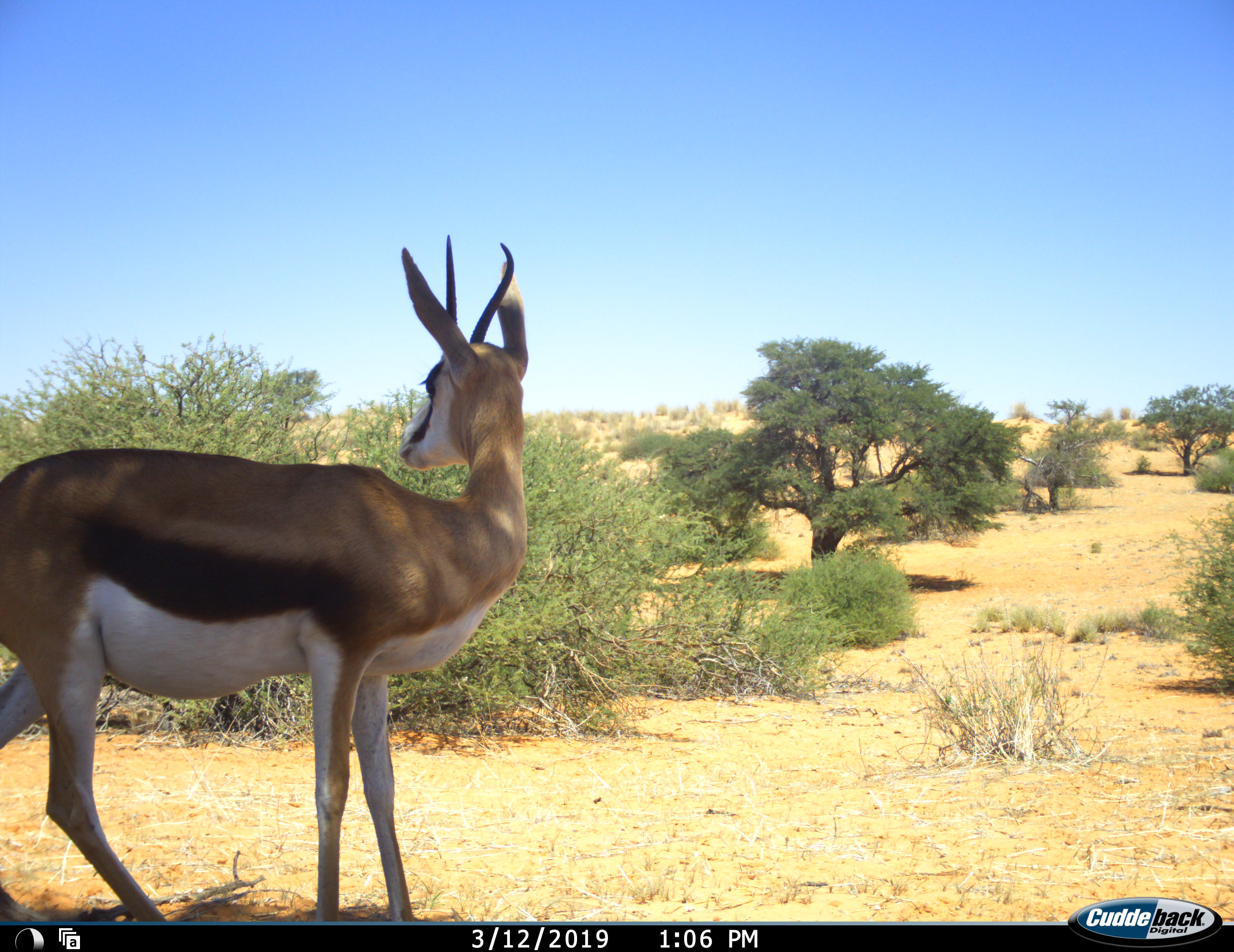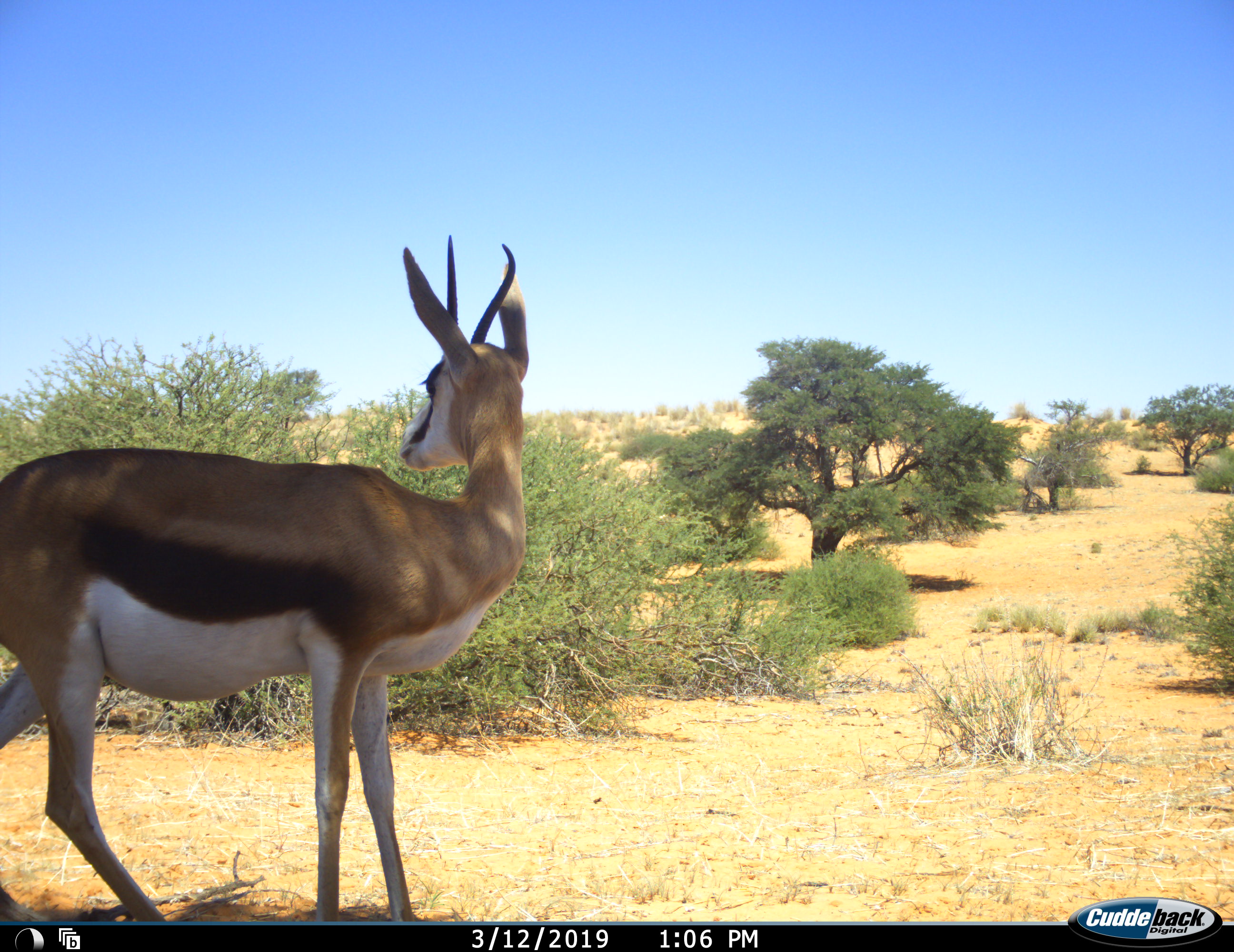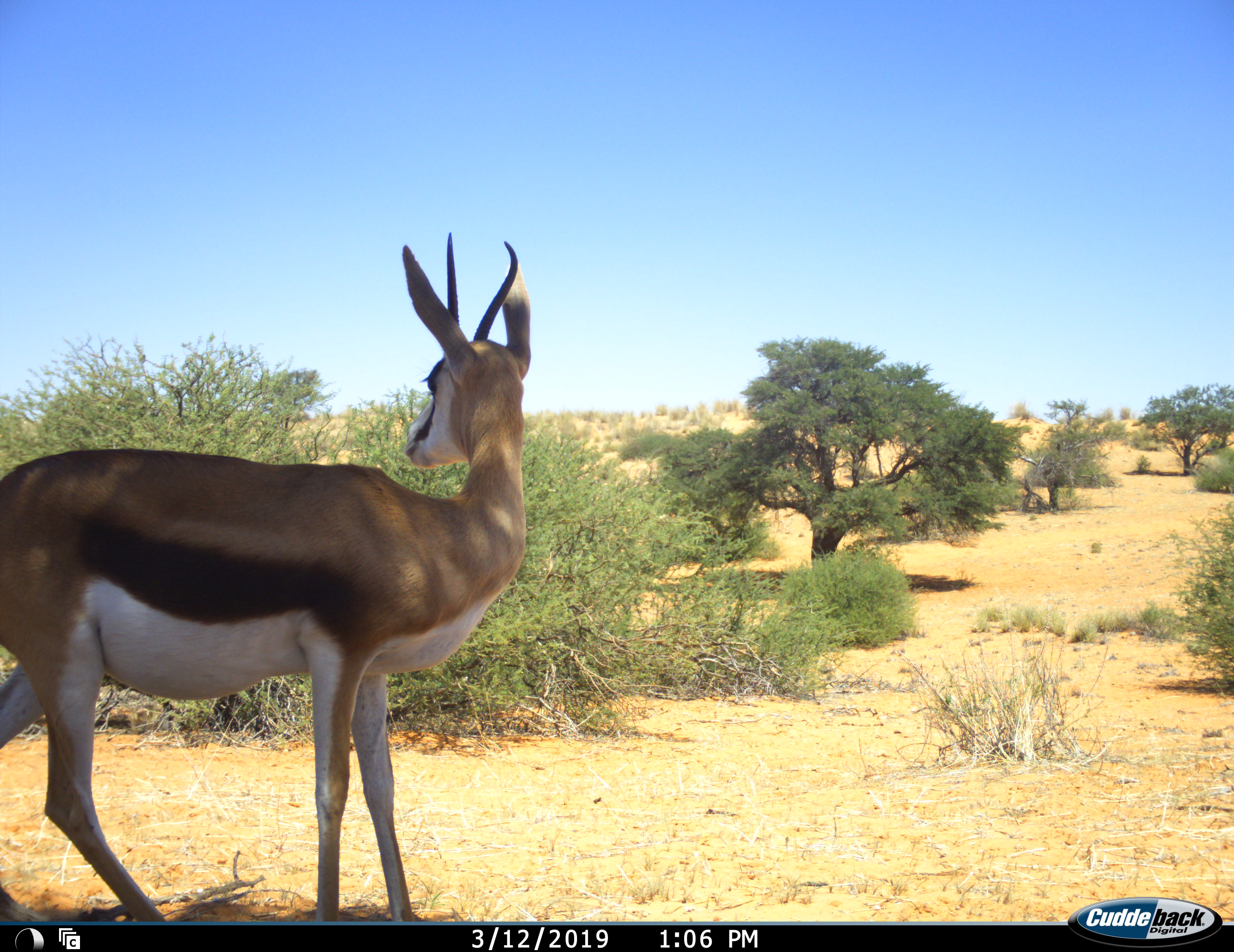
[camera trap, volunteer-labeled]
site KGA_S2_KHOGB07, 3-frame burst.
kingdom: Animalia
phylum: Chordata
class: Mammalia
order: Artiodactyla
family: Bovidae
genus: Antidorcas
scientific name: Antidorcas marsupialis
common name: springbok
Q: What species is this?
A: Springbok (Antidorcas marsupialis).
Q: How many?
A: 1.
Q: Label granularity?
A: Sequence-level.